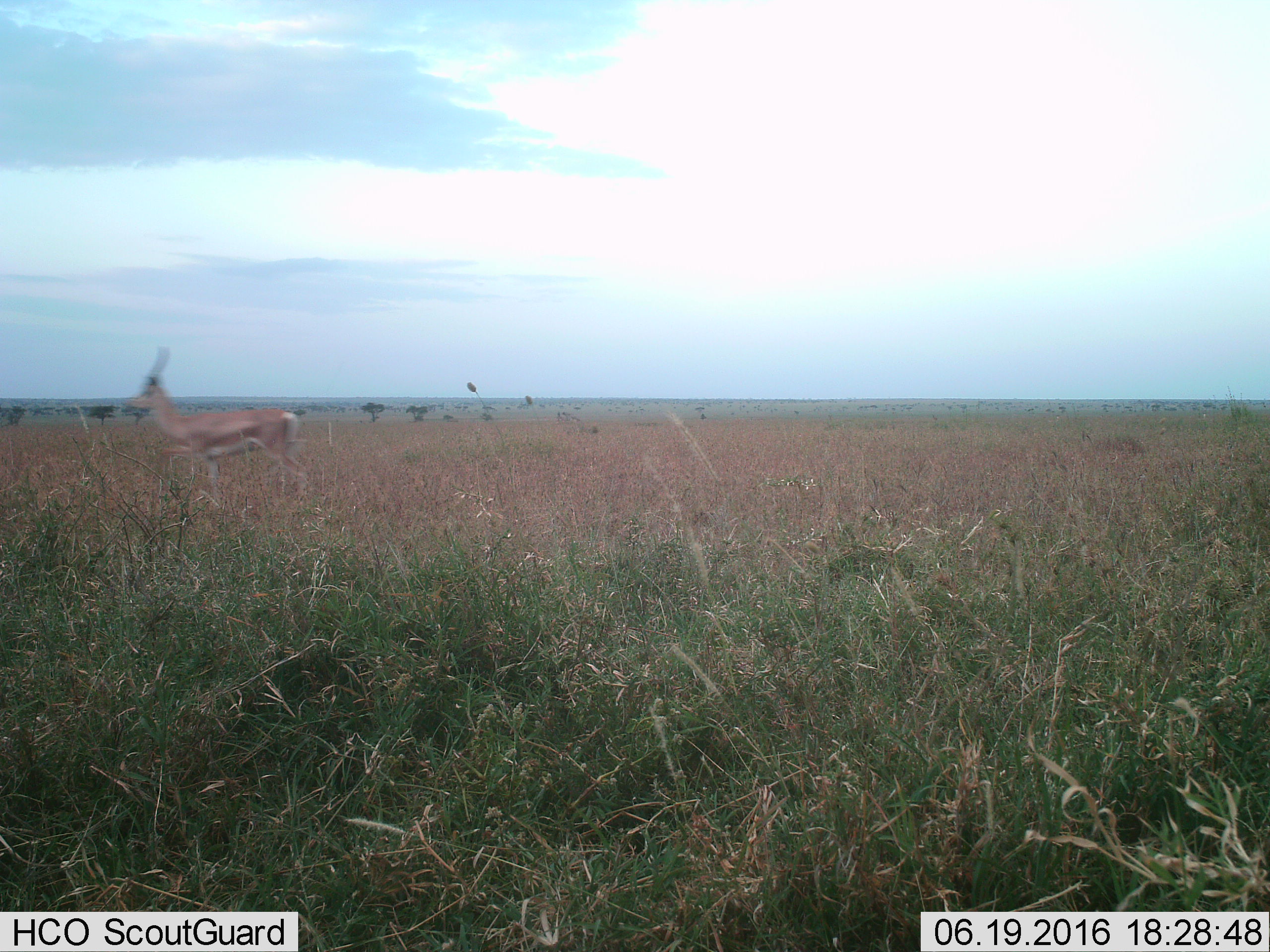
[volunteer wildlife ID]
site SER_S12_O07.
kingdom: Animalia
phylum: Chordata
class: Mammalia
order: Artiodactyla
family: Bovidae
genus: Nanger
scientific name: Nanger granti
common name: grant's gazelle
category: gazellegrants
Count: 1.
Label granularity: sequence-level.